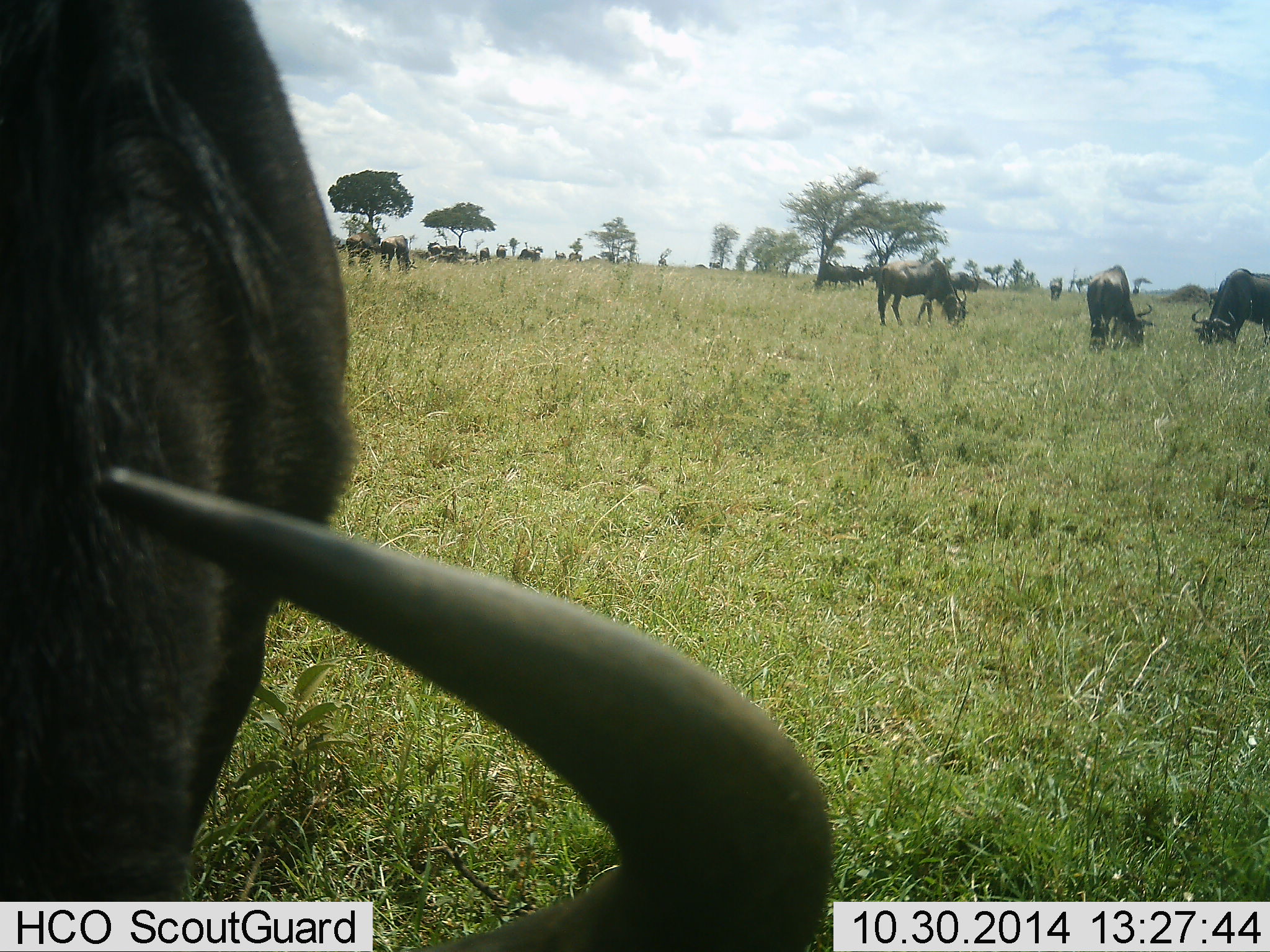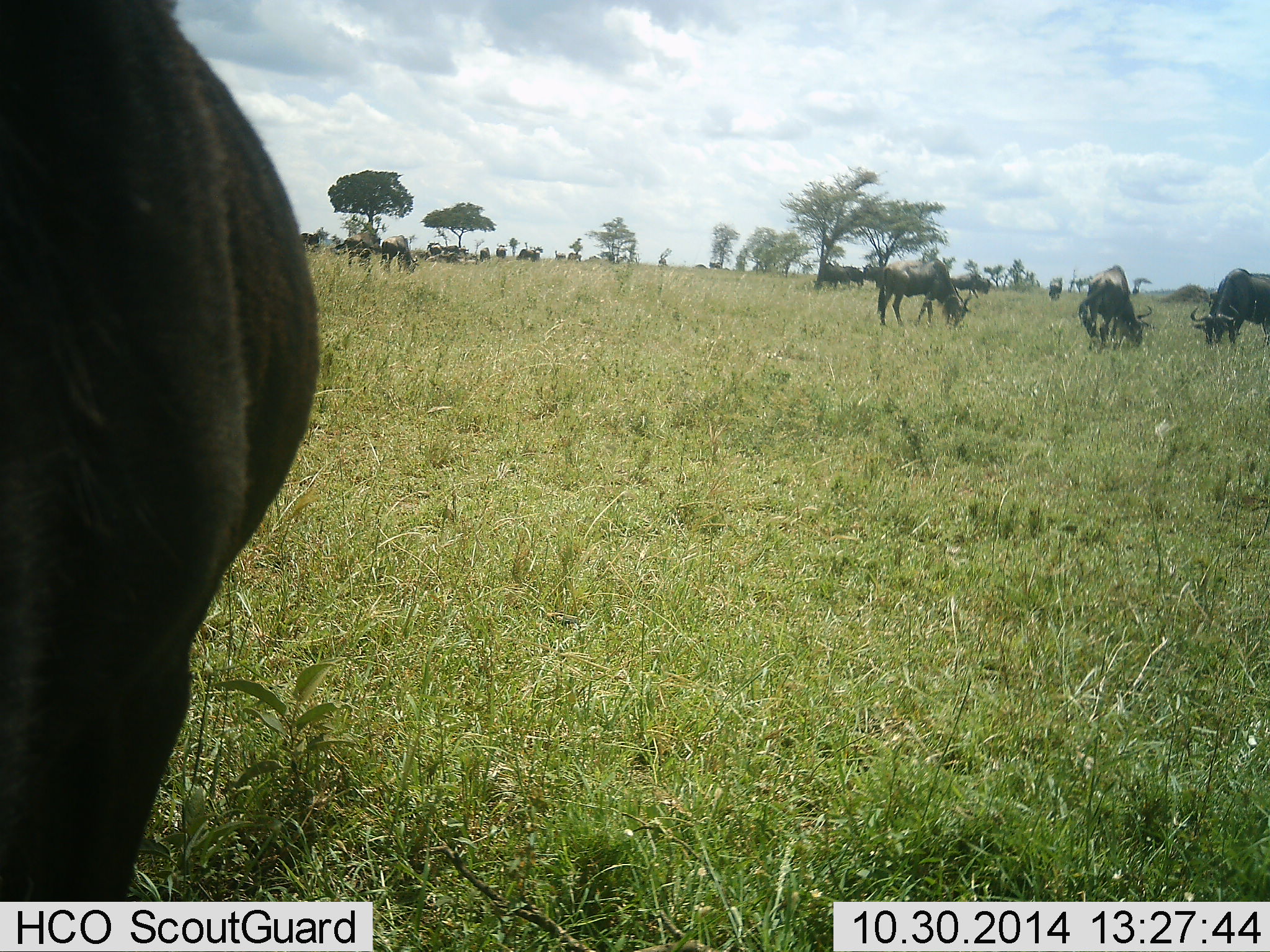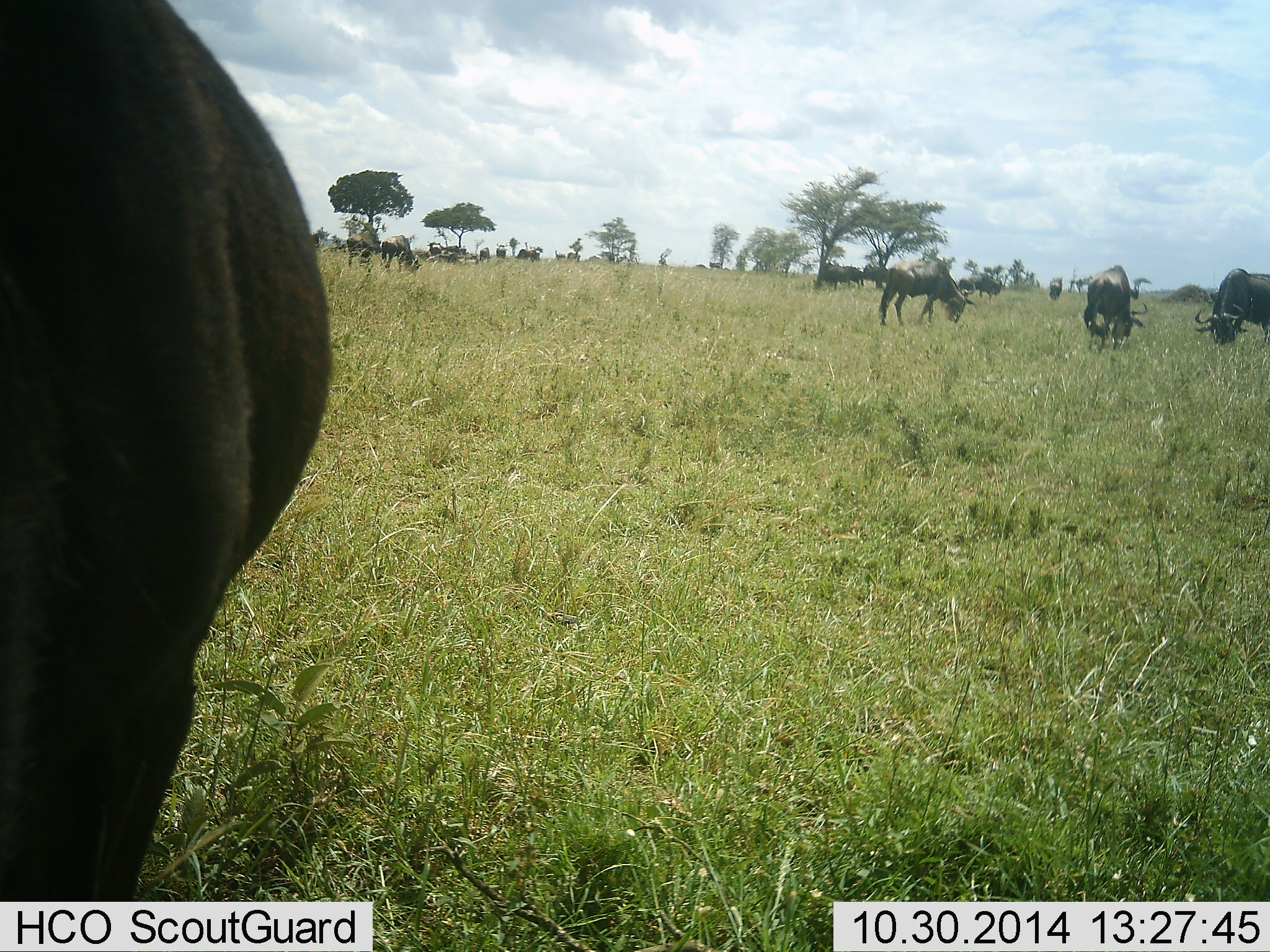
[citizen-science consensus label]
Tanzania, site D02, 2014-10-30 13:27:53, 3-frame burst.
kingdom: Animalia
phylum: Chordata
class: Mammalia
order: Artiodactyla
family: Bovidae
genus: Connochaetes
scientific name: Connochaetes taurinus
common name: blue wildebeest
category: wildebeest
Wildebeest (blue wildebeest) (Connochaetes taurinus), count 11-50. Behavior (volunteer vote fractions): standing 20%, resting 0%, moving 30%, interacting 0%. Young present (vote fraction): 0%. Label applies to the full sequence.